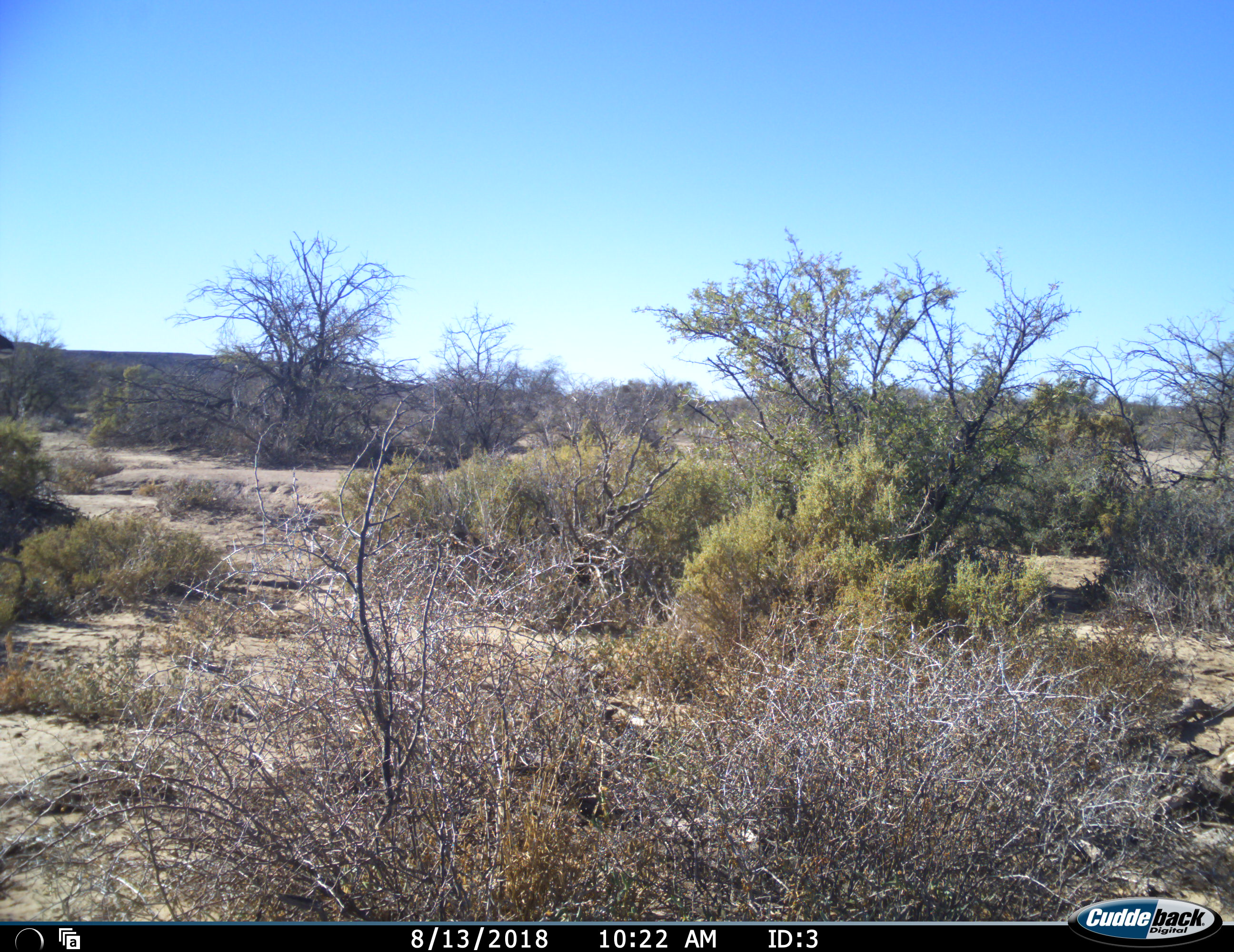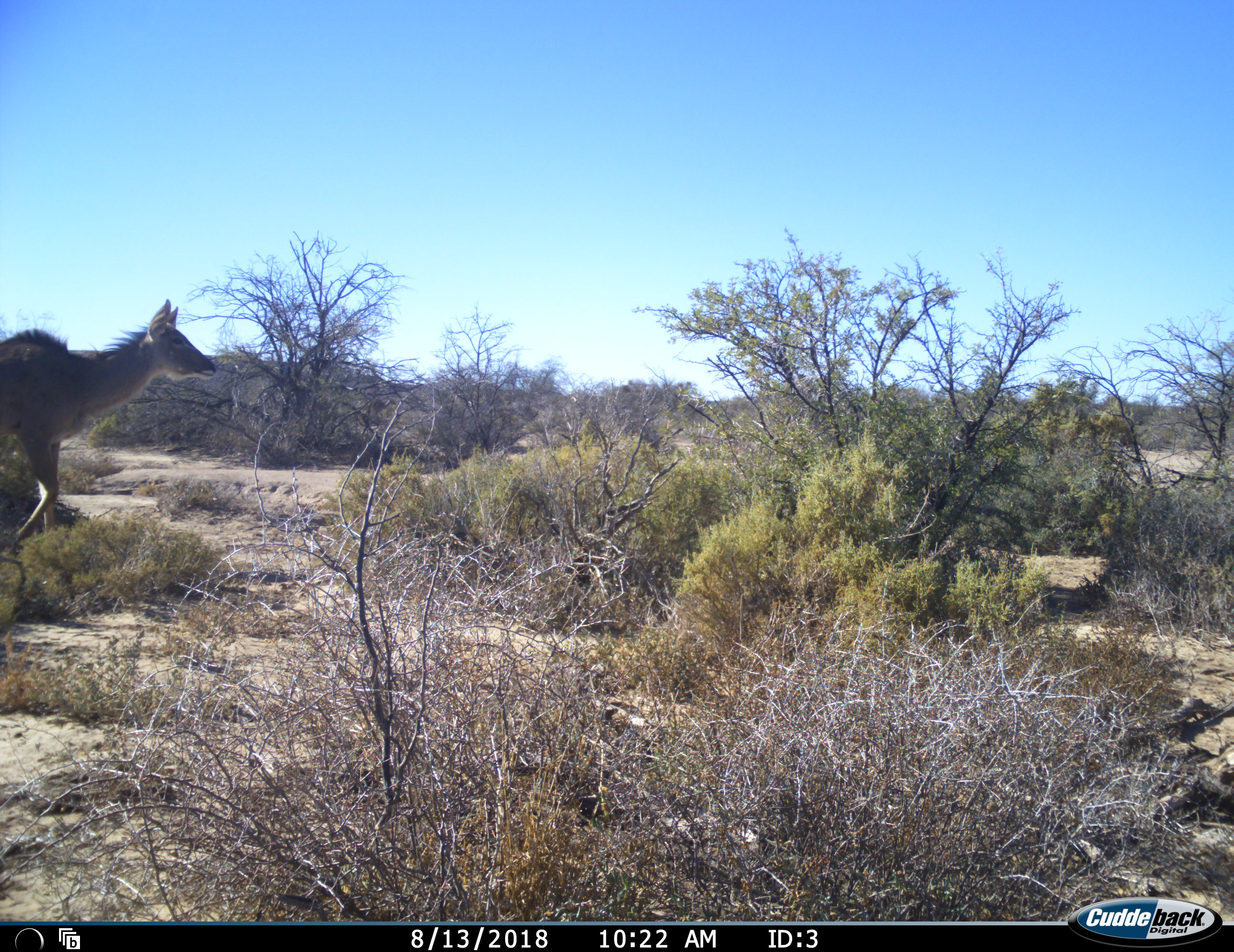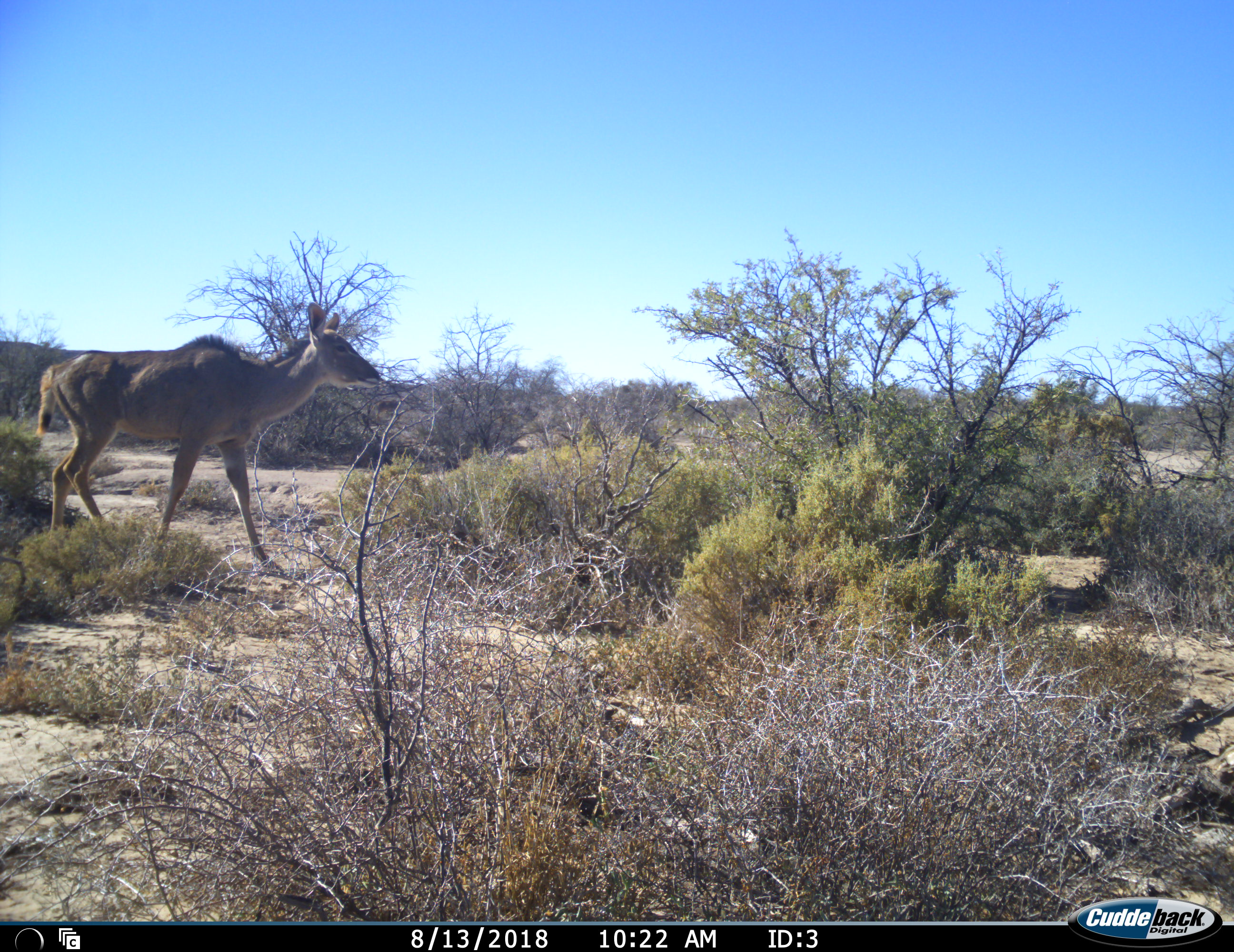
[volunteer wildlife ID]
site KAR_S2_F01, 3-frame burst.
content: unidentified animal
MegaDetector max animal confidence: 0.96